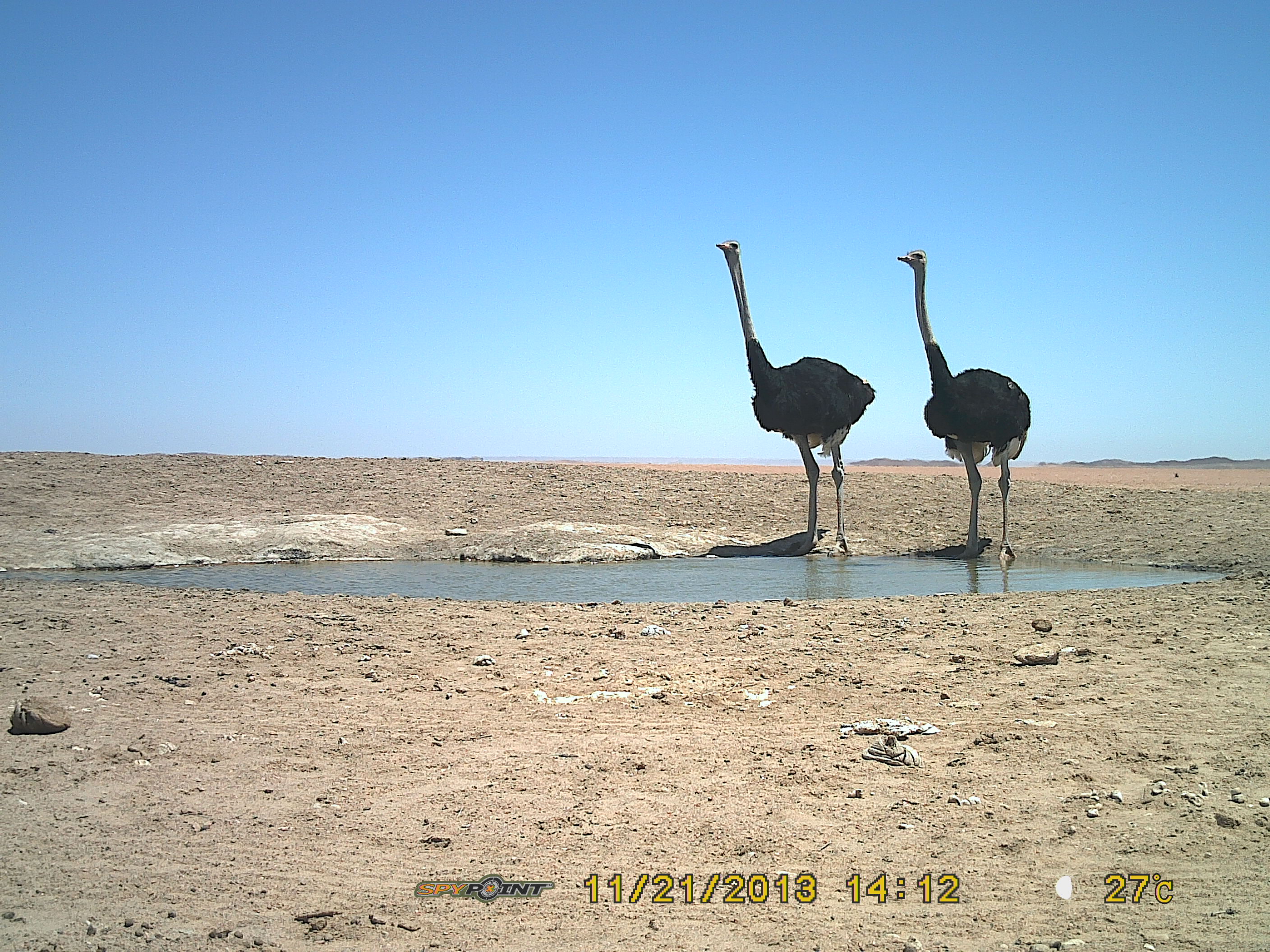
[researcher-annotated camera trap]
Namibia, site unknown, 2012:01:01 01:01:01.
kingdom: Animalia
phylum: Chordata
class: Aves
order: Struthioniformes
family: Struthionidae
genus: Struthio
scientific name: Struthio camelus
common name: common ostrich